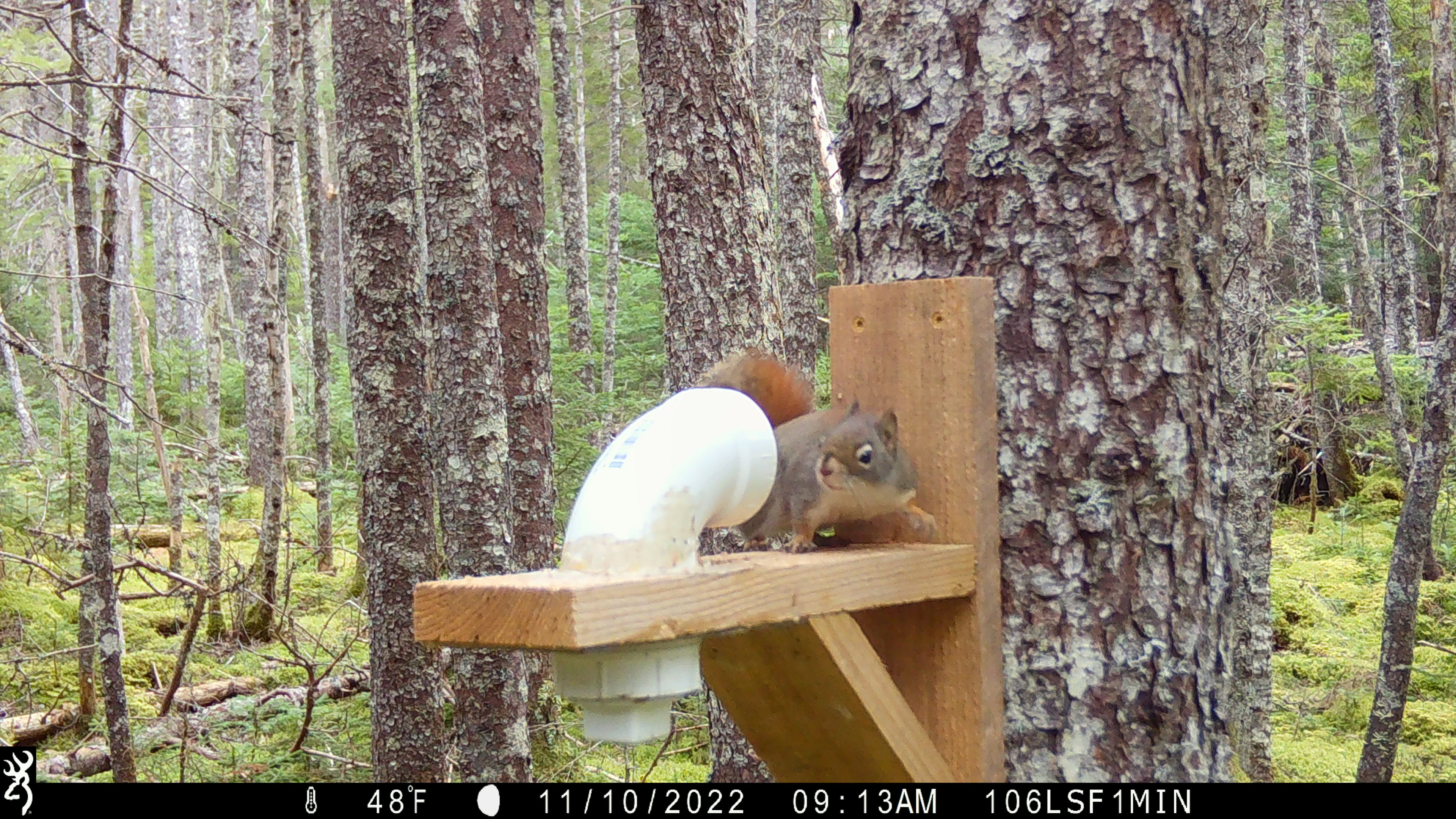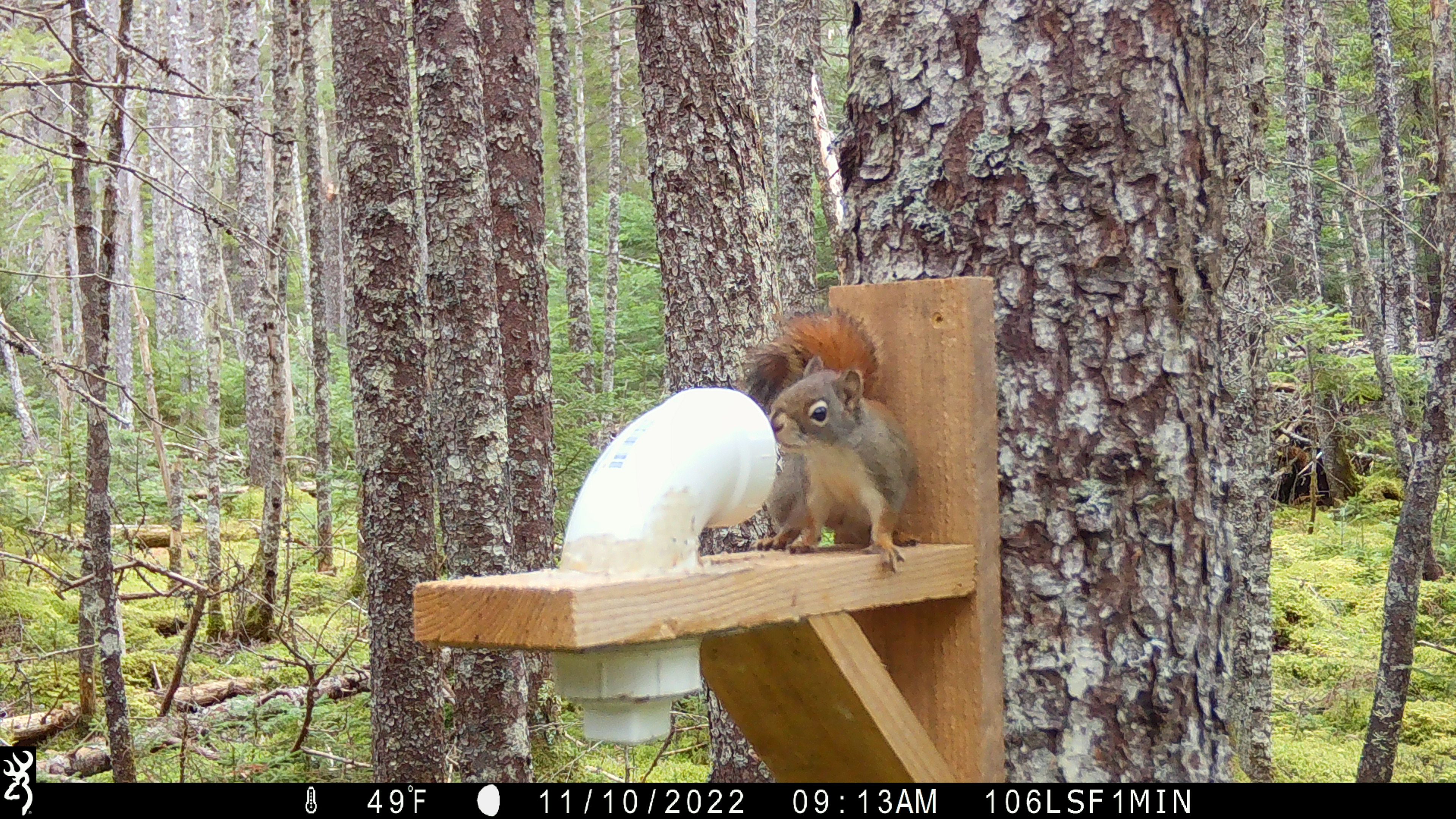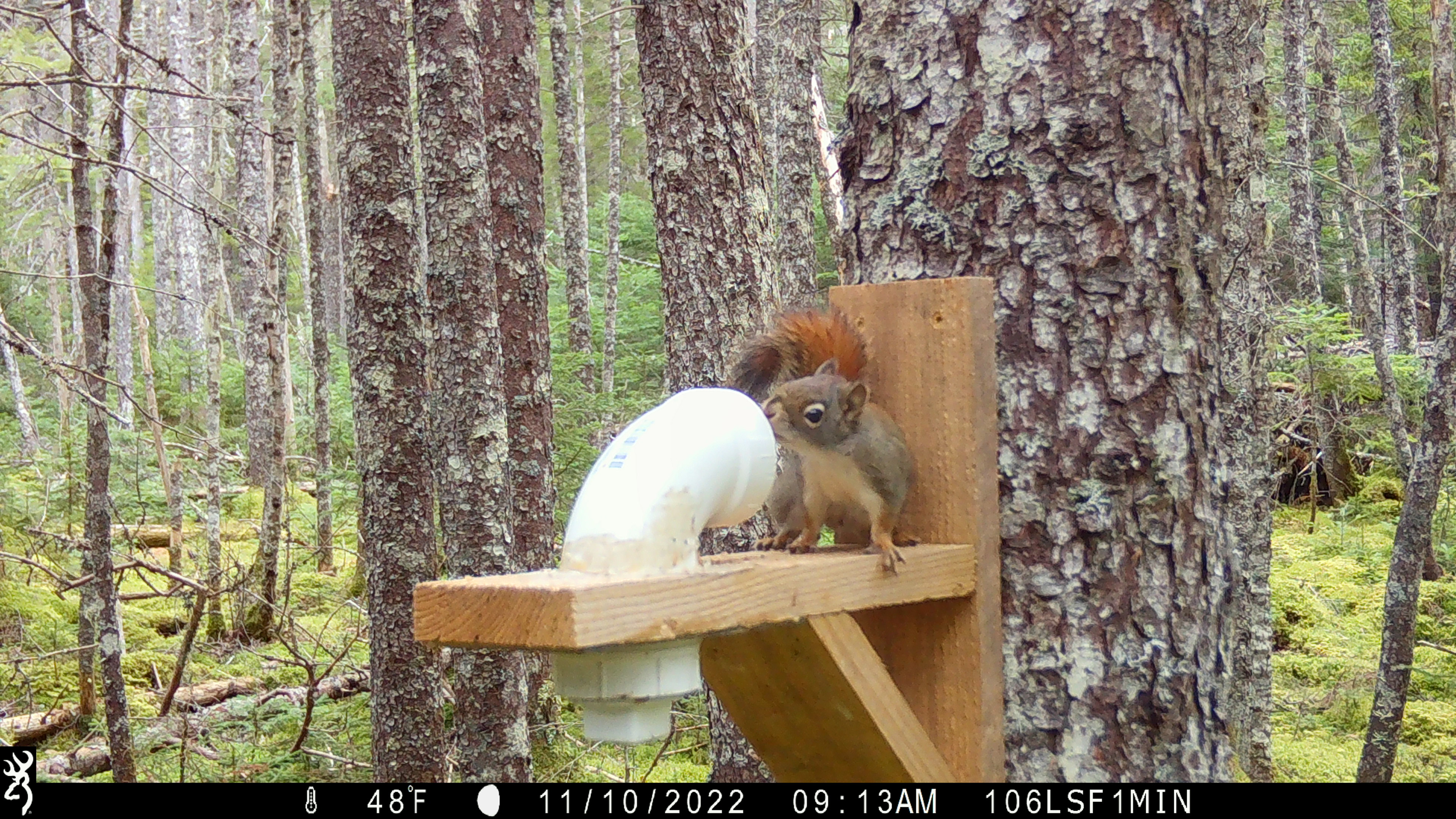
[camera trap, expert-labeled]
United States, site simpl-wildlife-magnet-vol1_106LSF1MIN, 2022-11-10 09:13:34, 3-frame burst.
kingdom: Animalia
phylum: Chordata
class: Mammalia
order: Rodentia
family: Sciuridae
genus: Tamiasciurus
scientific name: Tamiasciurus hudsonicus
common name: red squirrel